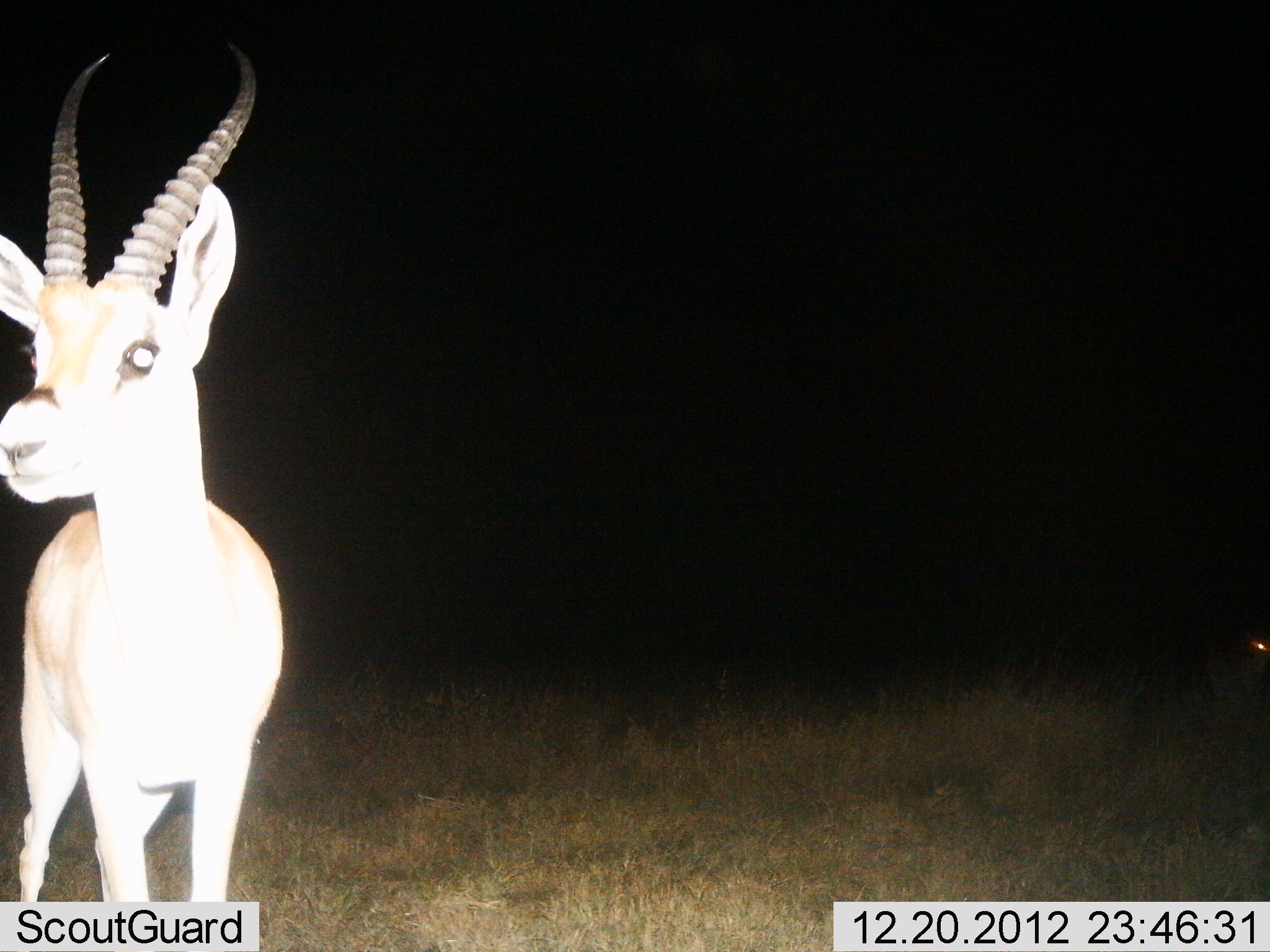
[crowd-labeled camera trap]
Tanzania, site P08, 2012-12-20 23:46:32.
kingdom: Animalia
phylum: Chordata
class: Mammalia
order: Artiodactyla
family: Bovidae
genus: Eudorcas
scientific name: Eudorcas thomsonii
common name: thomson's gazelle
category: gazellethomsons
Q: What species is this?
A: Gazellethomsons (thomson's gazelle) (Eudorcas thomsonii).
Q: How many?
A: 1.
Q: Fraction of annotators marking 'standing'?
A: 100%.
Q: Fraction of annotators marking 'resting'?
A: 0%.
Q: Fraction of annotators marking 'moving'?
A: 0%.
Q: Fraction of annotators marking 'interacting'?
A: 0%.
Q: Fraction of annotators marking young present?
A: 0%.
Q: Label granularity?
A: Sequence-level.